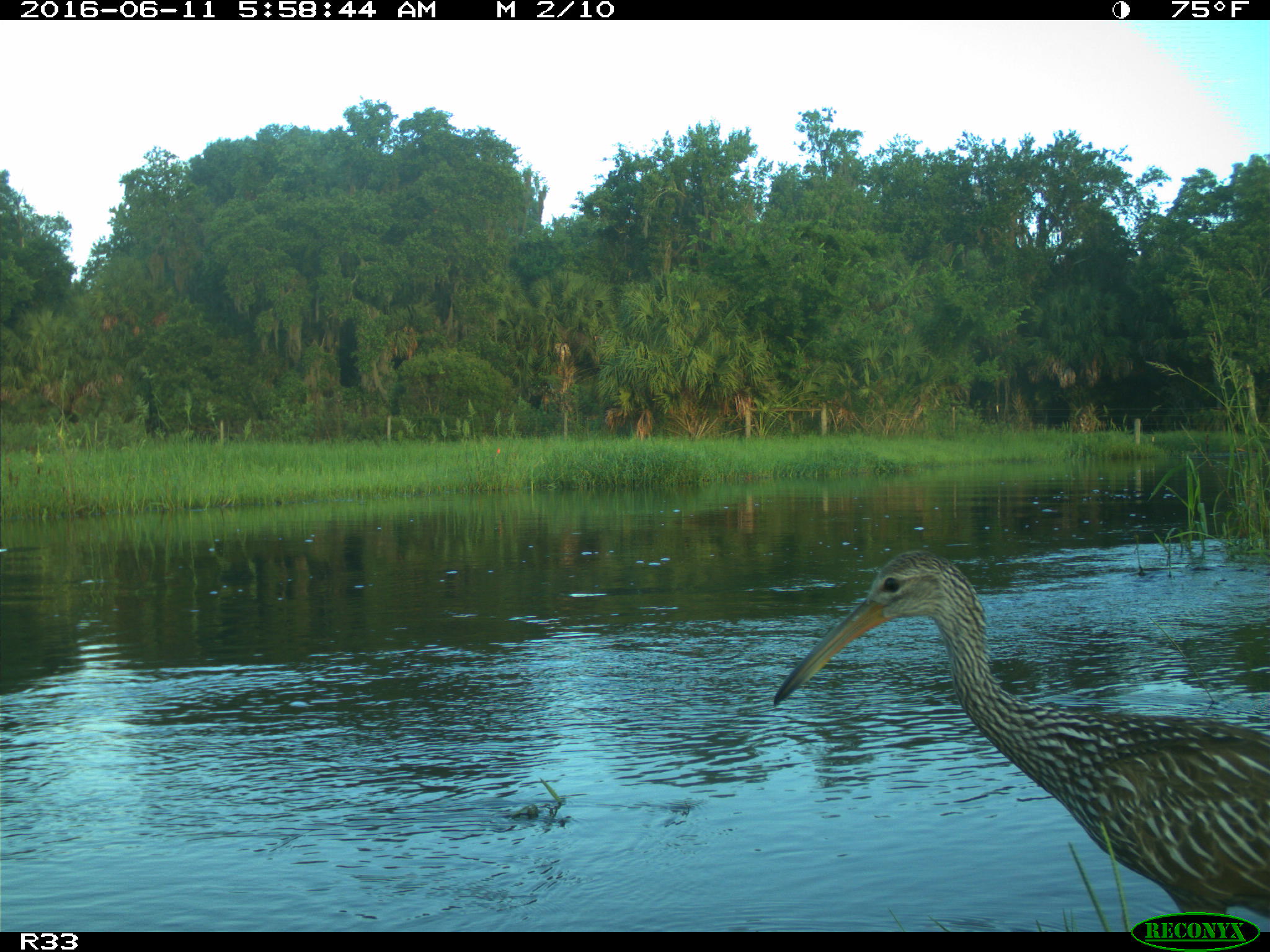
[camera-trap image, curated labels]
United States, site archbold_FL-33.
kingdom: Animalia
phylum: Chordata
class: Aves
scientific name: Aves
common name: birds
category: unidentified bird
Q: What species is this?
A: Unidentified bird (birds) (Aves).